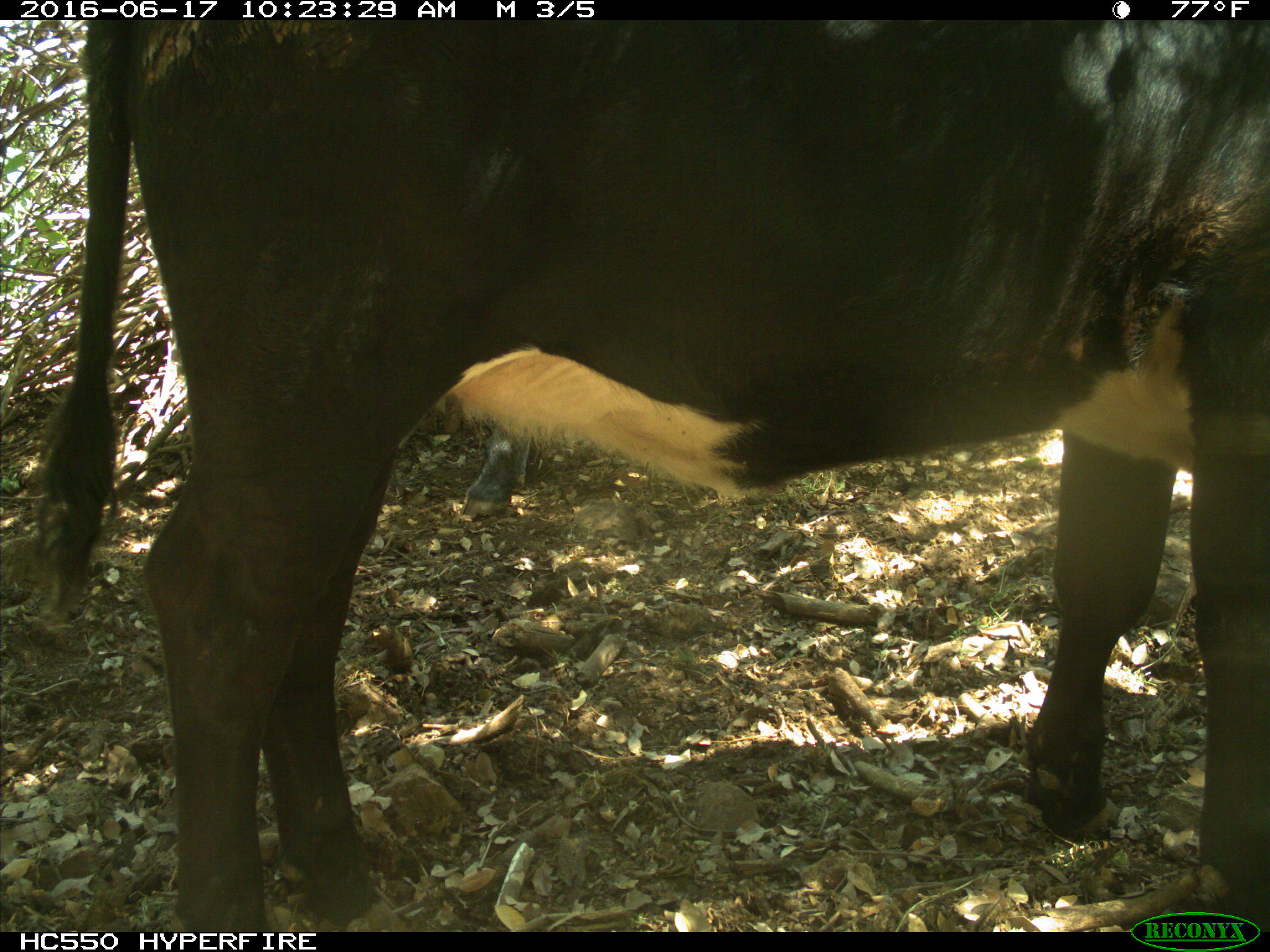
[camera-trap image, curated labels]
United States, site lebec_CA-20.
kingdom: Animalia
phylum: Chordata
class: Mammalia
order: Artiodactyla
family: Bovidae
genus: Bos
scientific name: Bos taurus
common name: domestic cow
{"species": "Bos taurus (domestic cow)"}